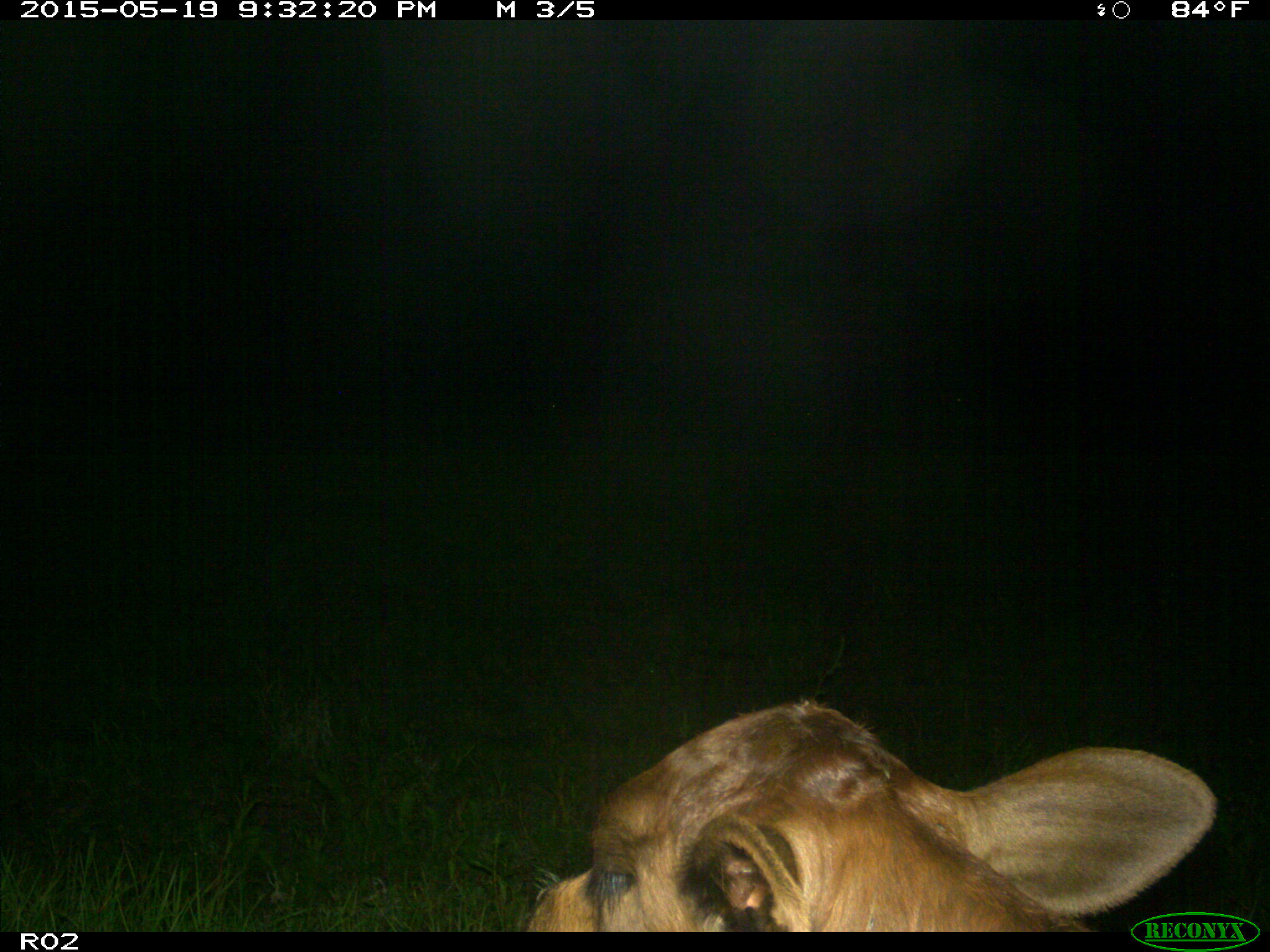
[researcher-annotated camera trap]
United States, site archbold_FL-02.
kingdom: Animalia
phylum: Chordata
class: Mammalia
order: Artiodactyla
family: Bovidae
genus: Bos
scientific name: Bos taurus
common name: domestic cow